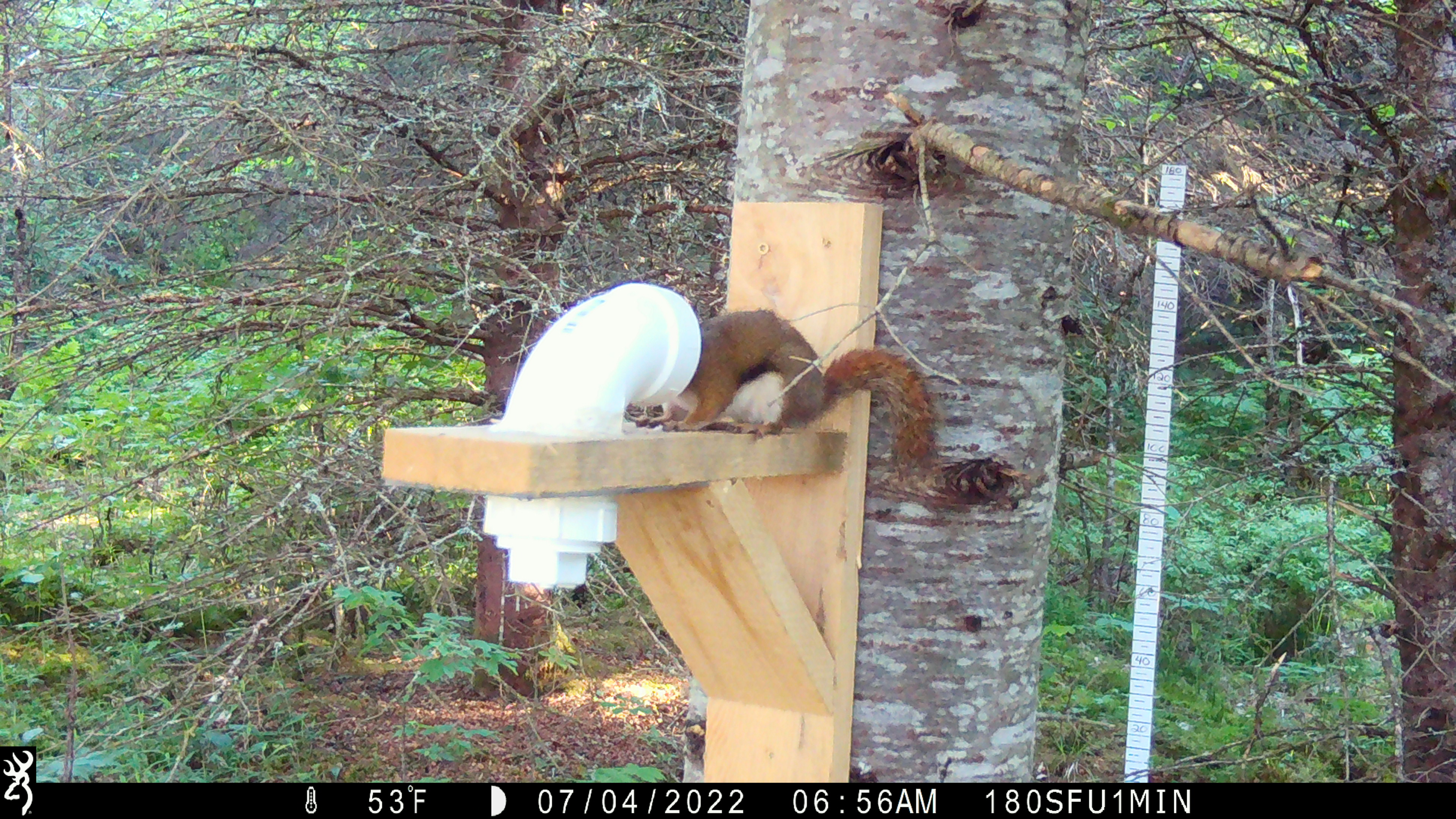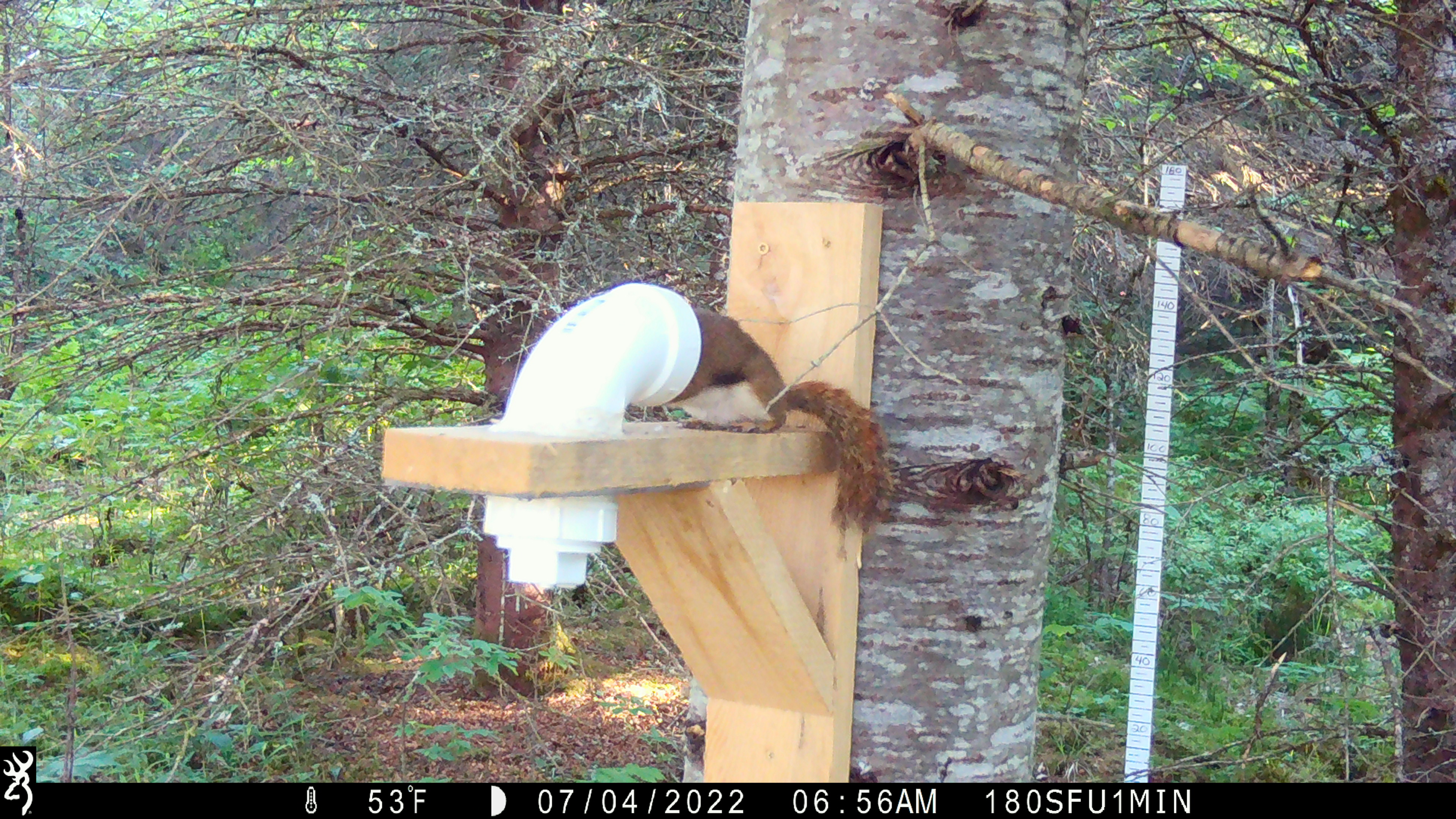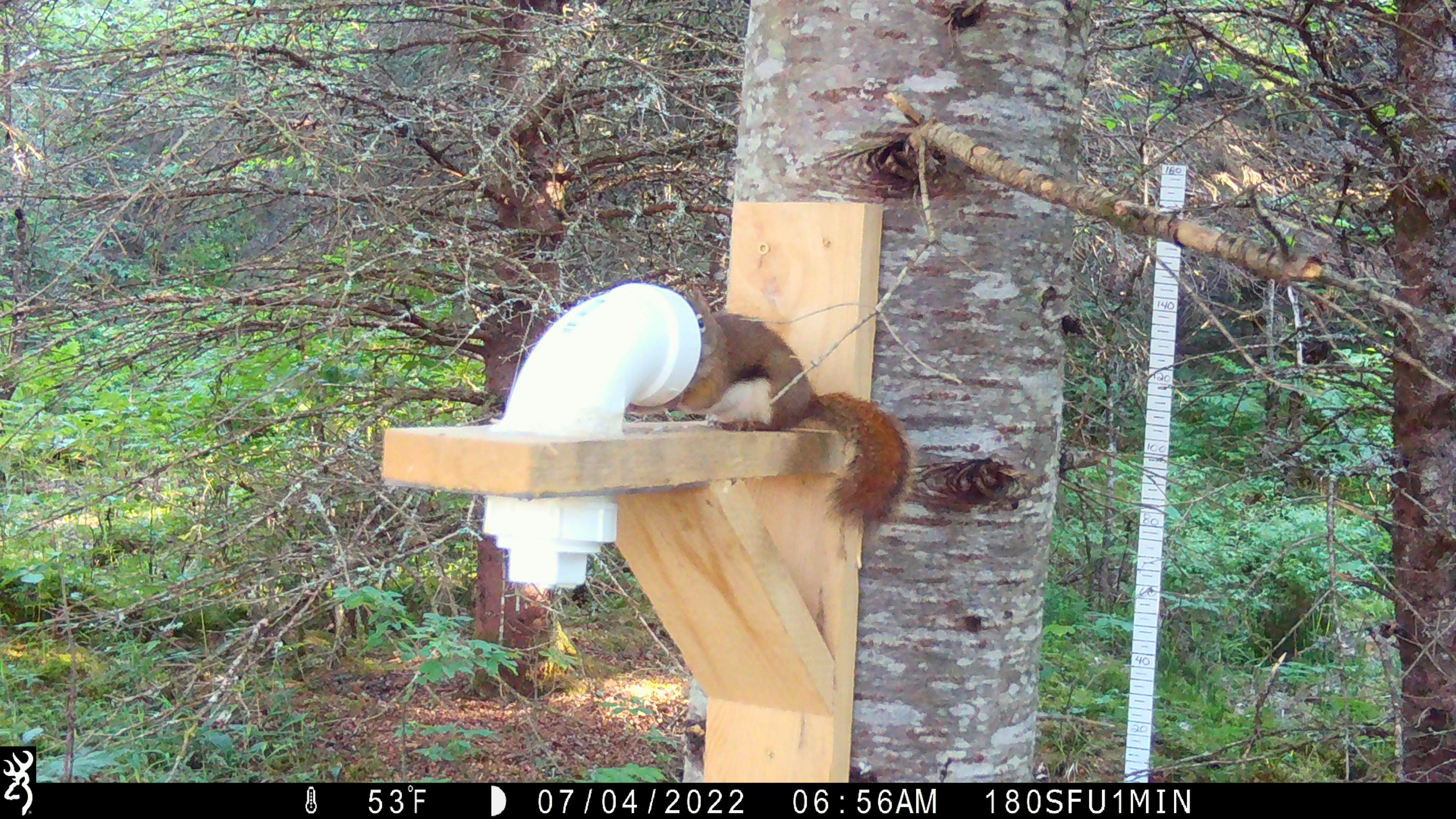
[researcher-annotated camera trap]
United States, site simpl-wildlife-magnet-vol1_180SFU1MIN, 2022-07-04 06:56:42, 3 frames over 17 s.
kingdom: Animalia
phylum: Chordata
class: Mammalia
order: Rodentia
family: Sciuridae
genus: Tamiasciurus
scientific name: Tamiasciurus hudsonicus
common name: red squirrel